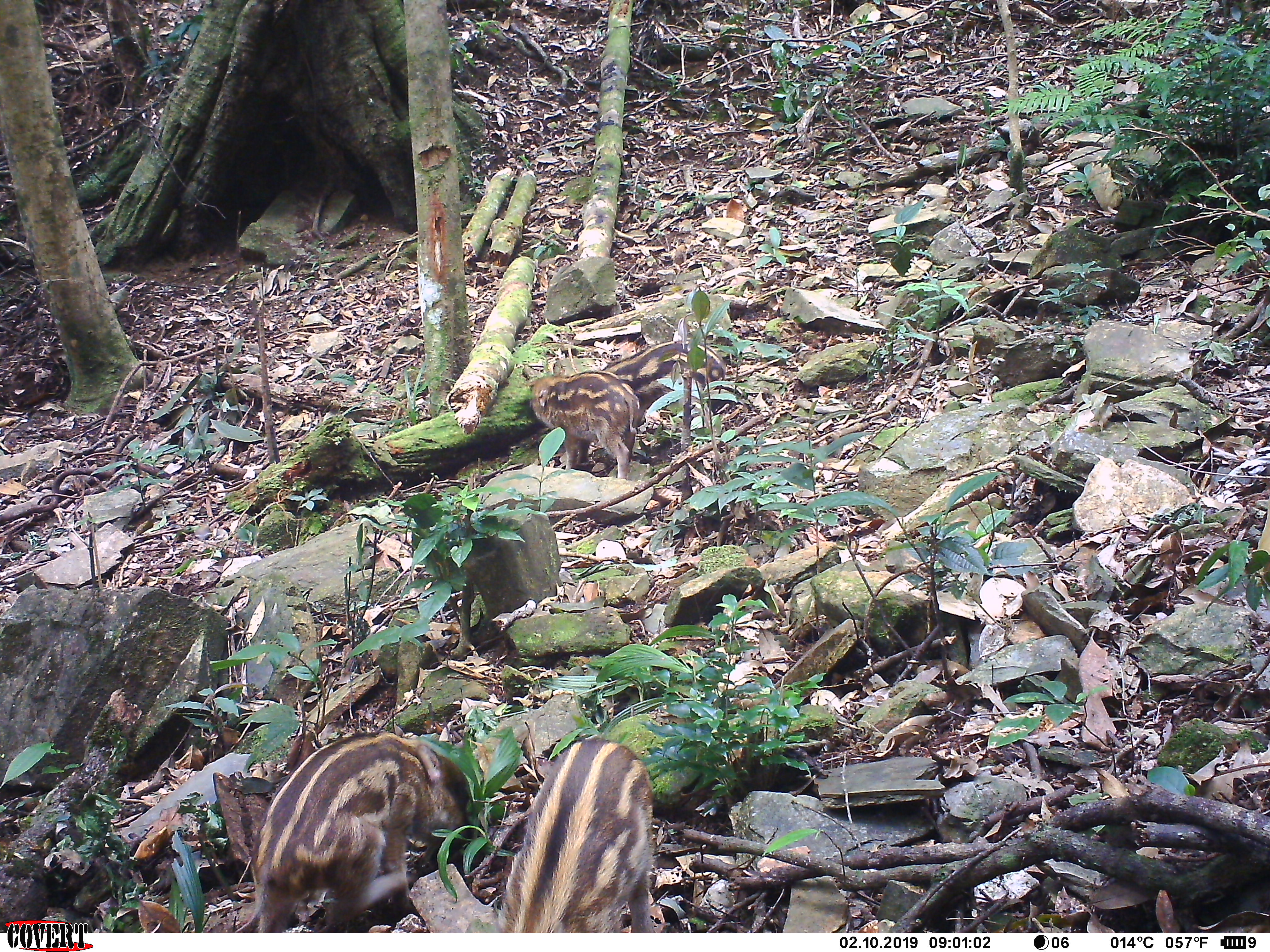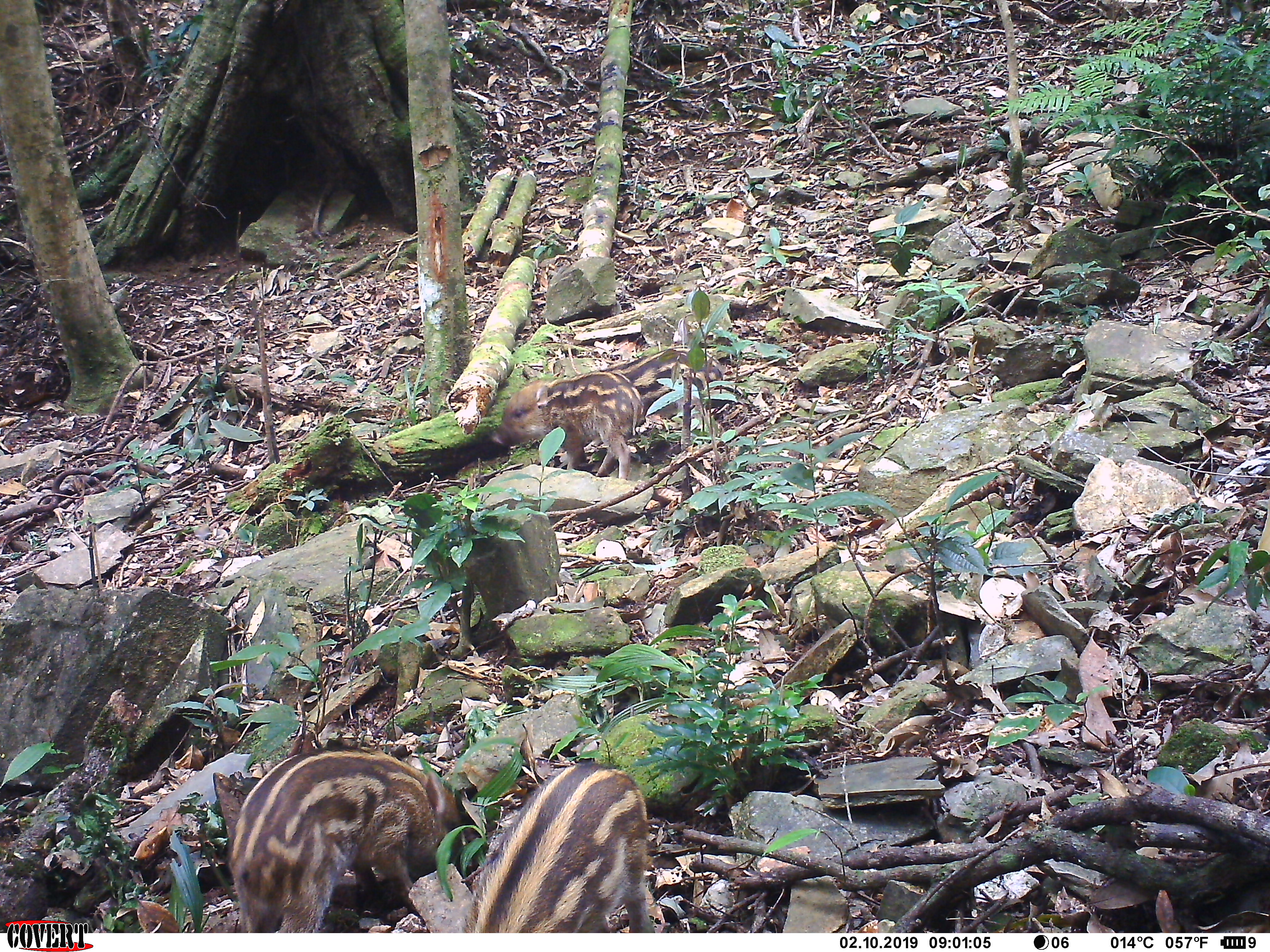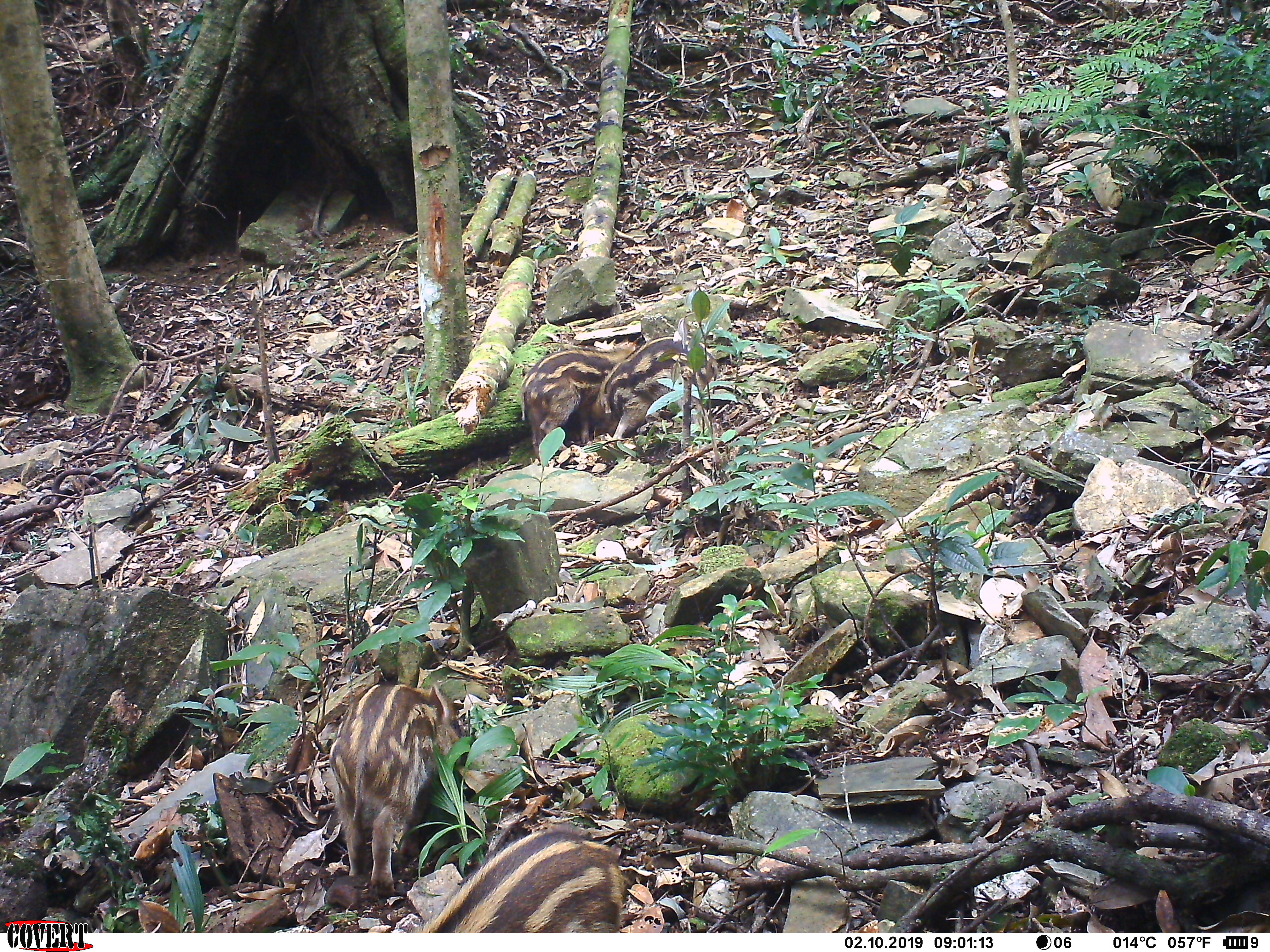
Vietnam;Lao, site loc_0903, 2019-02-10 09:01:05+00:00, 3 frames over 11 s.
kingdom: Animalia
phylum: Chordata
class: Mammalia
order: Artiodactyla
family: Suidae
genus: Sus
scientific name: Sus scrofa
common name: eurasian wild pig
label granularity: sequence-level